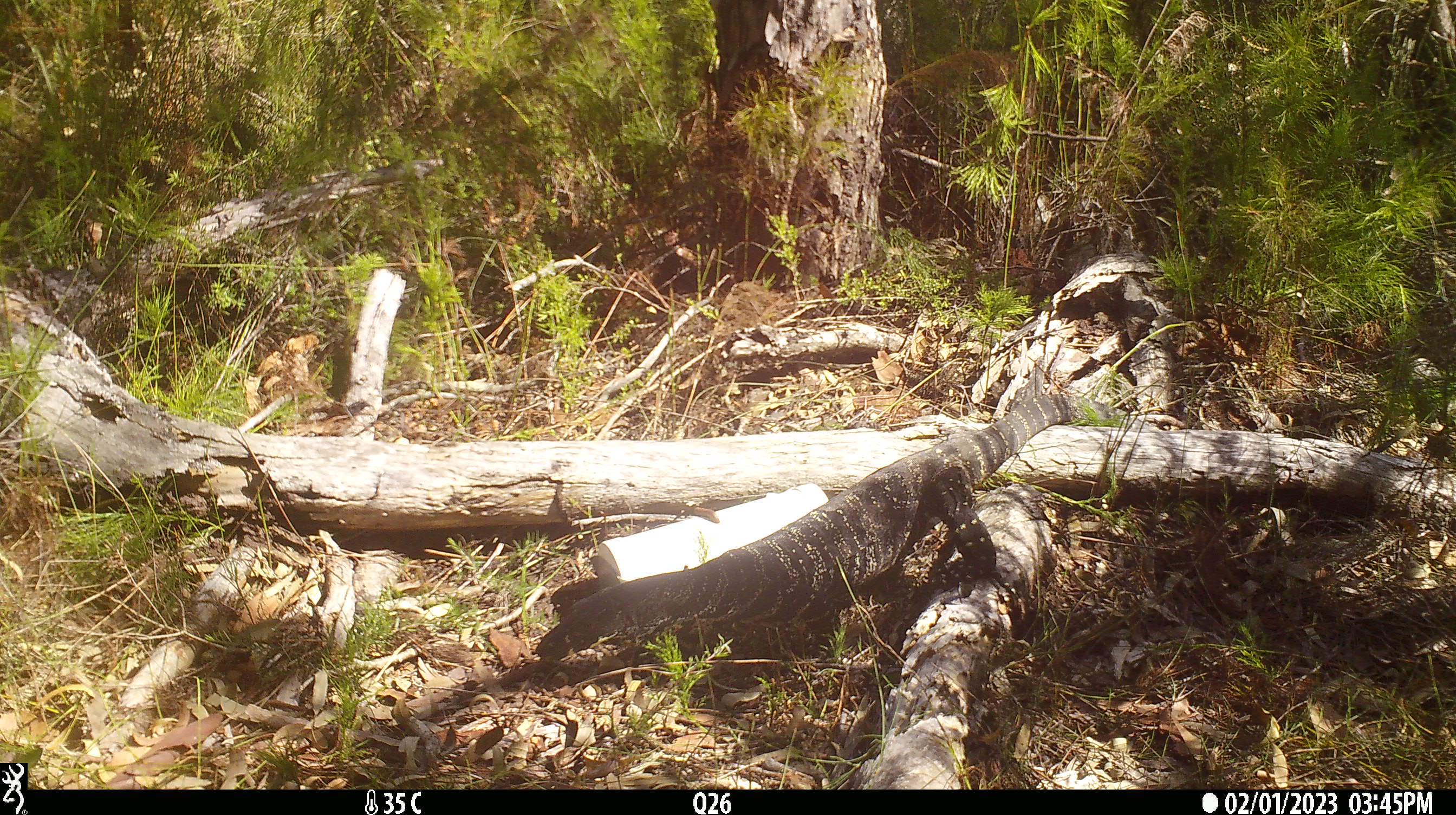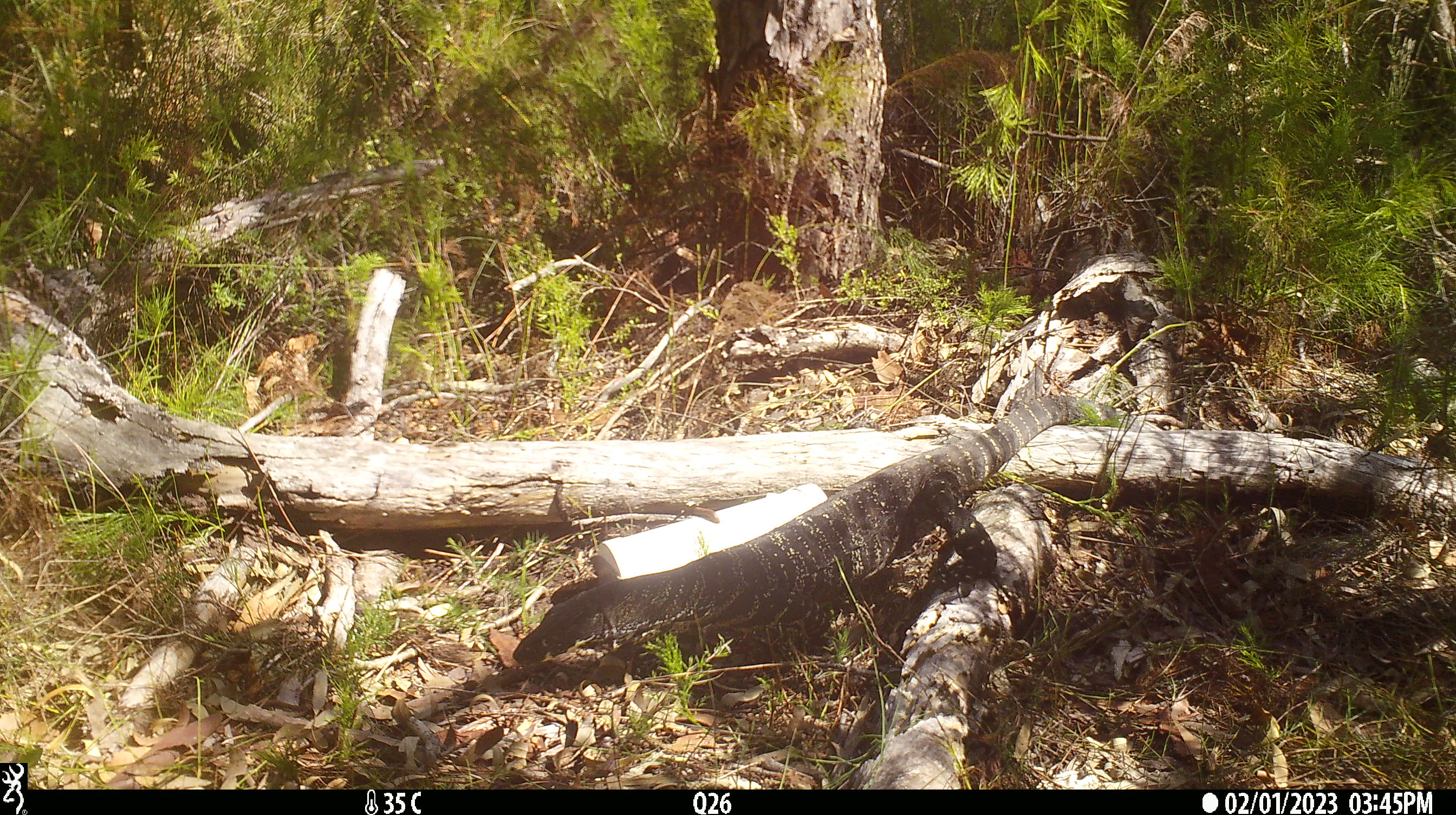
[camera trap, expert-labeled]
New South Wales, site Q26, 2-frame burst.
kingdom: Animalia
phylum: Chordata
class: Reptilia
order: Squamata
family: Varanidae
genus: Varanus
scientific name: Varanus varius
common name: lace monitor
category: goanna